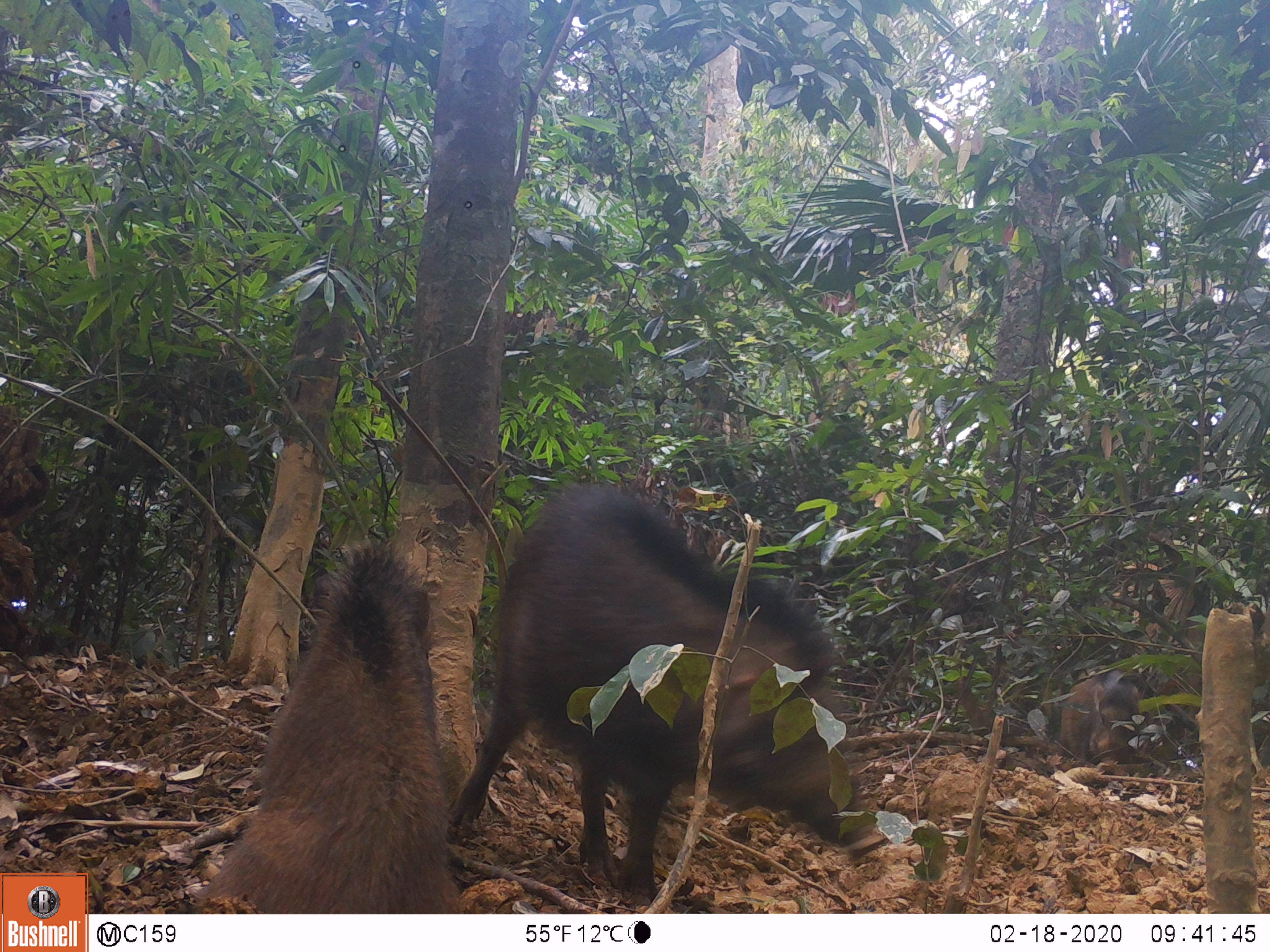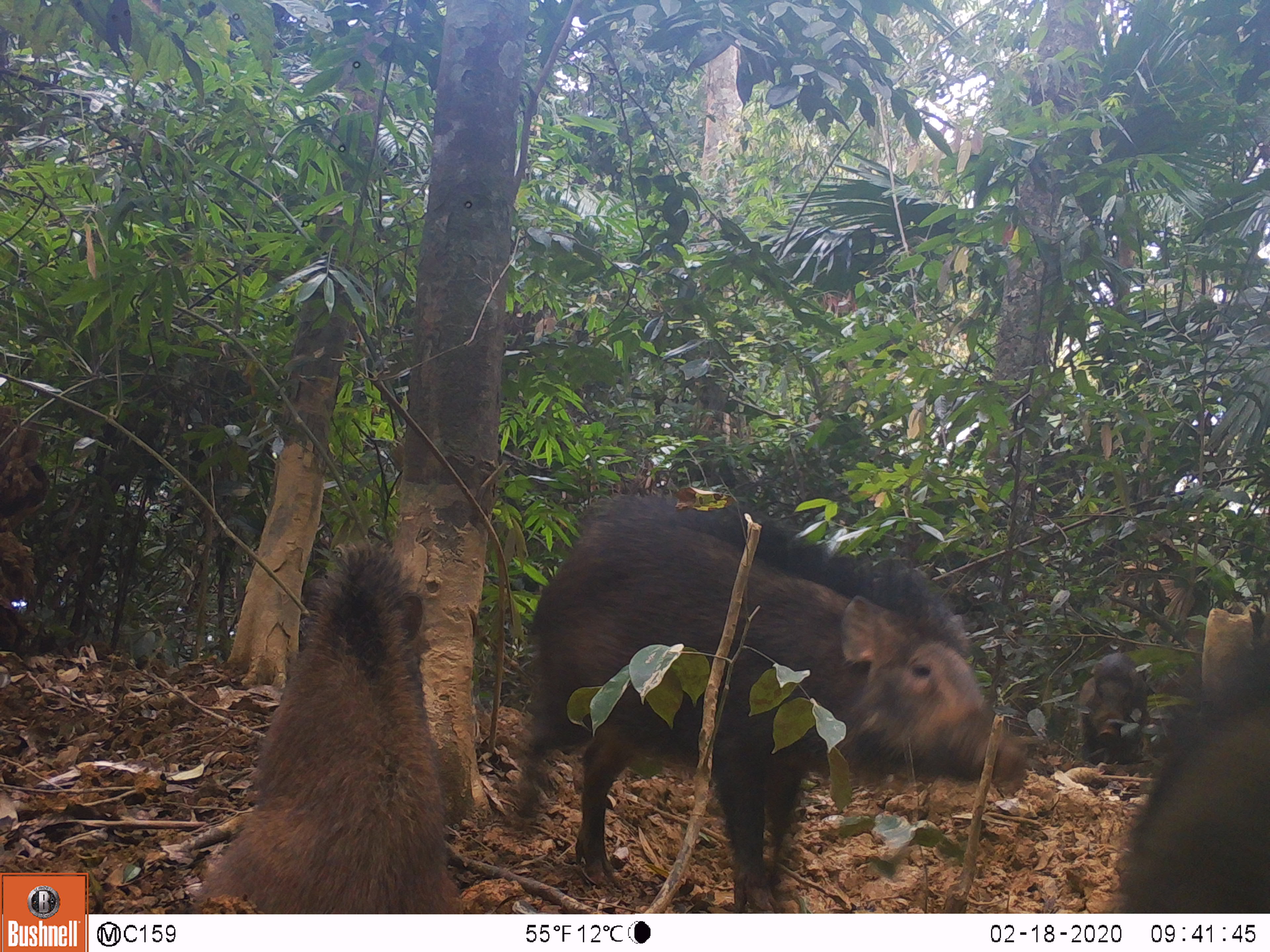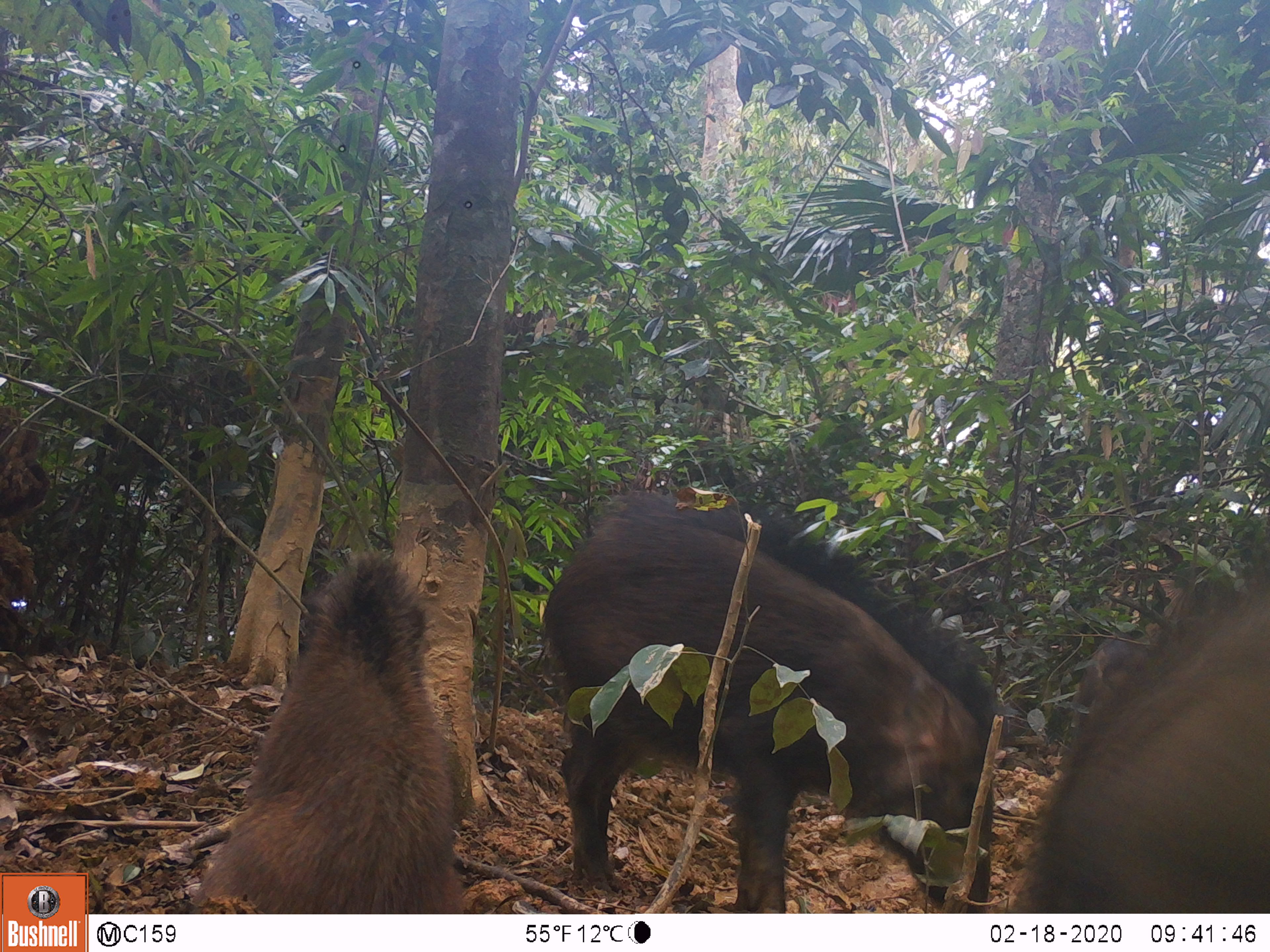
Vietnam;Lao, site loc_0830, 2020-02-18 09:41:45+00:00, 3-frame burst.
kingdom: Animalia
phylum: Chordata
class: Mammalia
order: Artiodactyla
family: Suidae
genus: Sus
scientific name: Sus scrofa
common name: eurasian wild pig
Eurasian wild pig (Sus scrofa). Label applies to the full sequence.